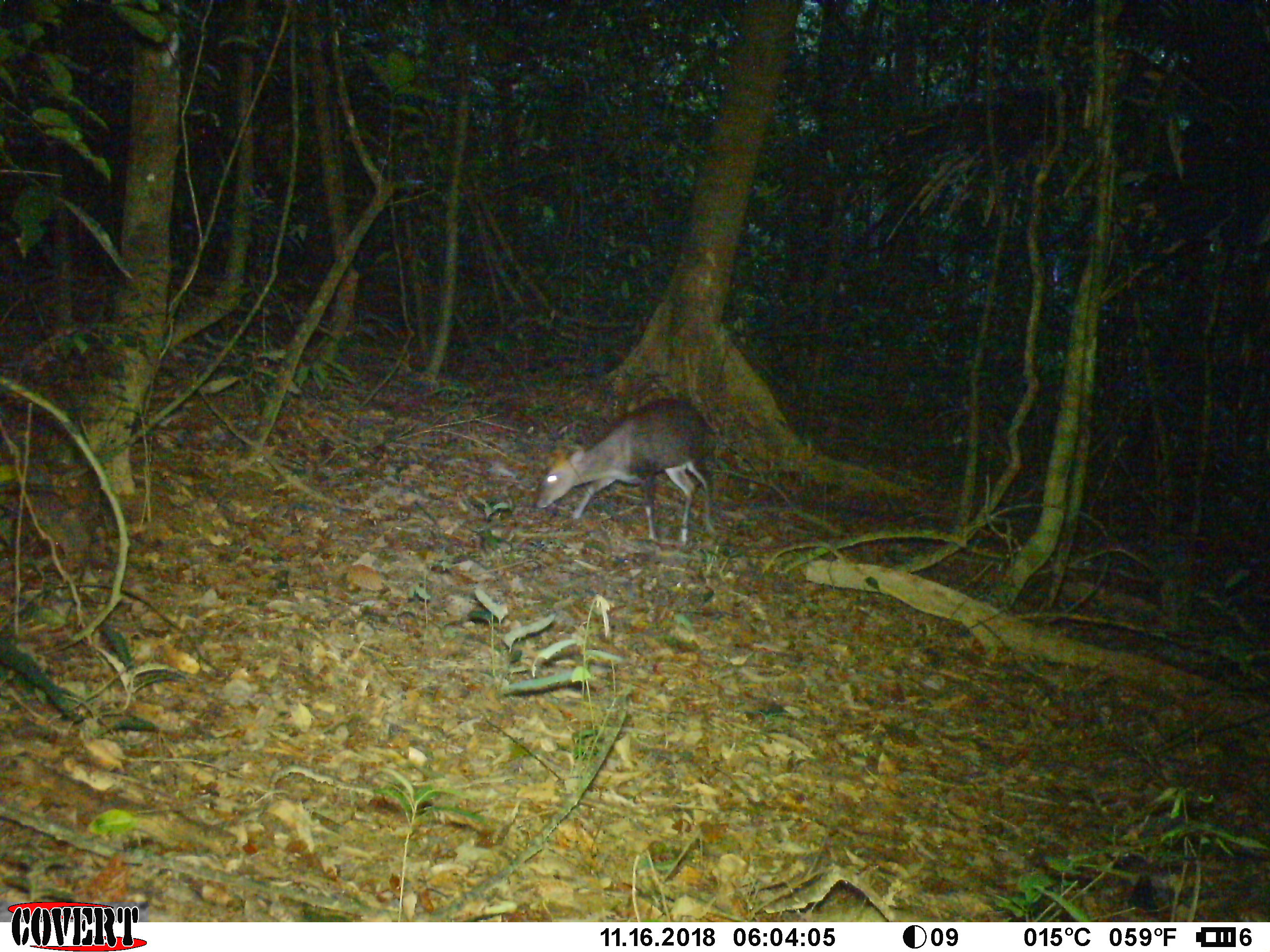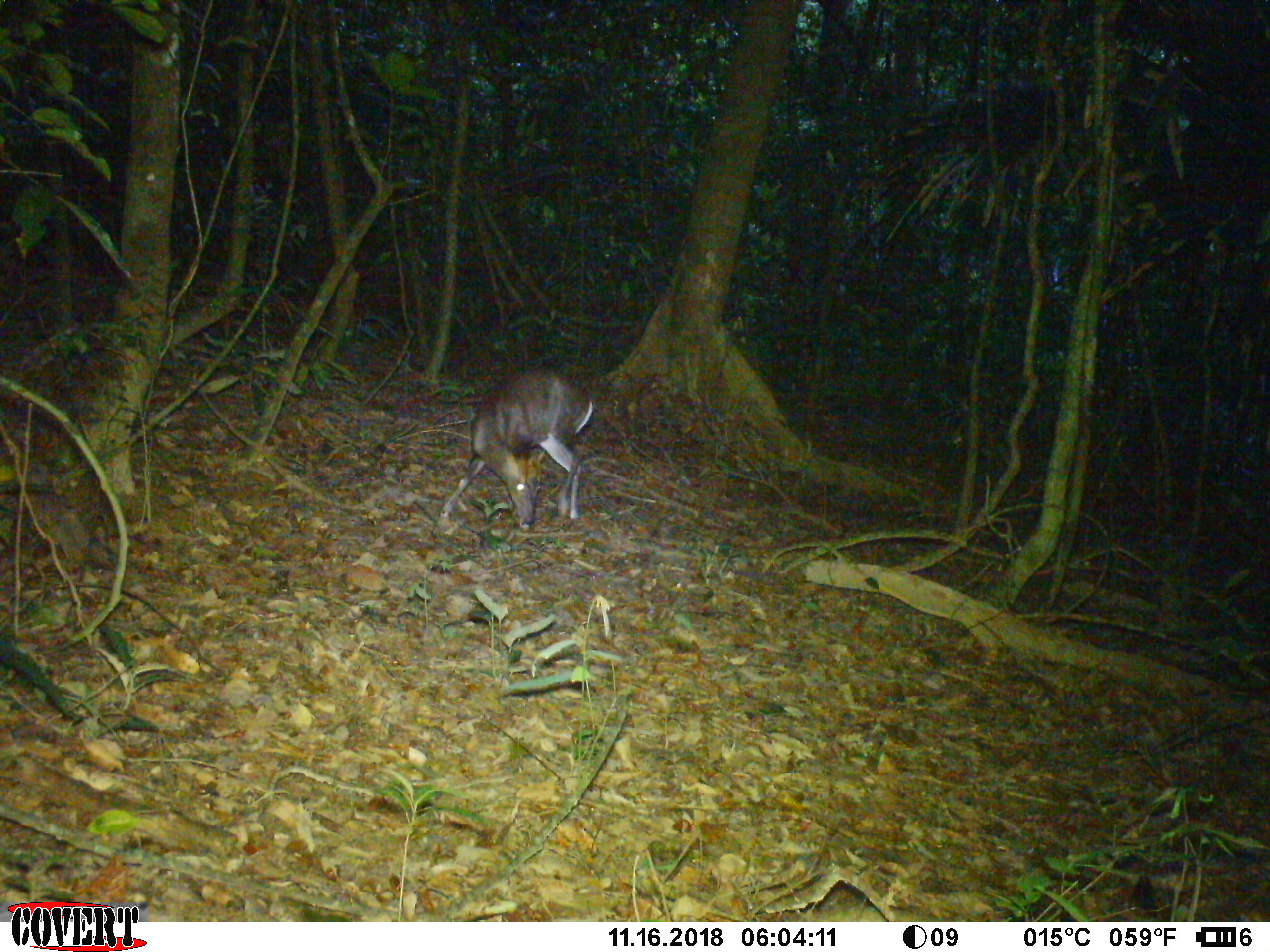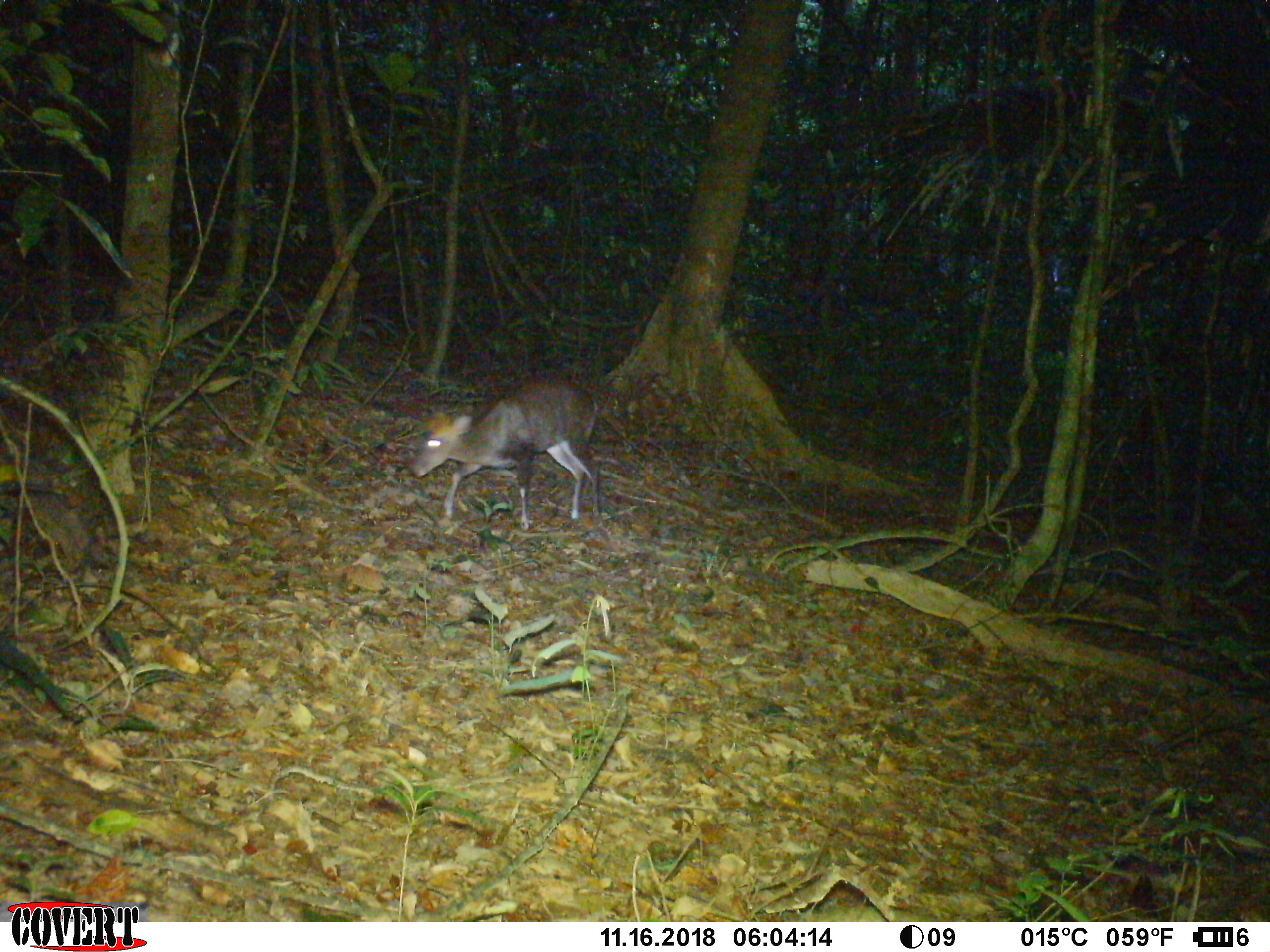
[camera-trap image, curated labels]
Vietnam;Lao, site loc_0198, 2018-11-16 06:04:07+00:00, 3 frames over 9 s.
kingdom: Animalia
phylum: Chordata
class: Mammalia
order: Artiodactyla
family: Cervidae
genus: Muntiacus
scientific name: Muntiacus rooseveltorum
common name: roosevelt's muntjac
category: roosevelts muntjac group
Roosevelts muntjac group (roosevelt's muntjac) (Muntiacus rooseveltorum). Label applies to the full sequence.